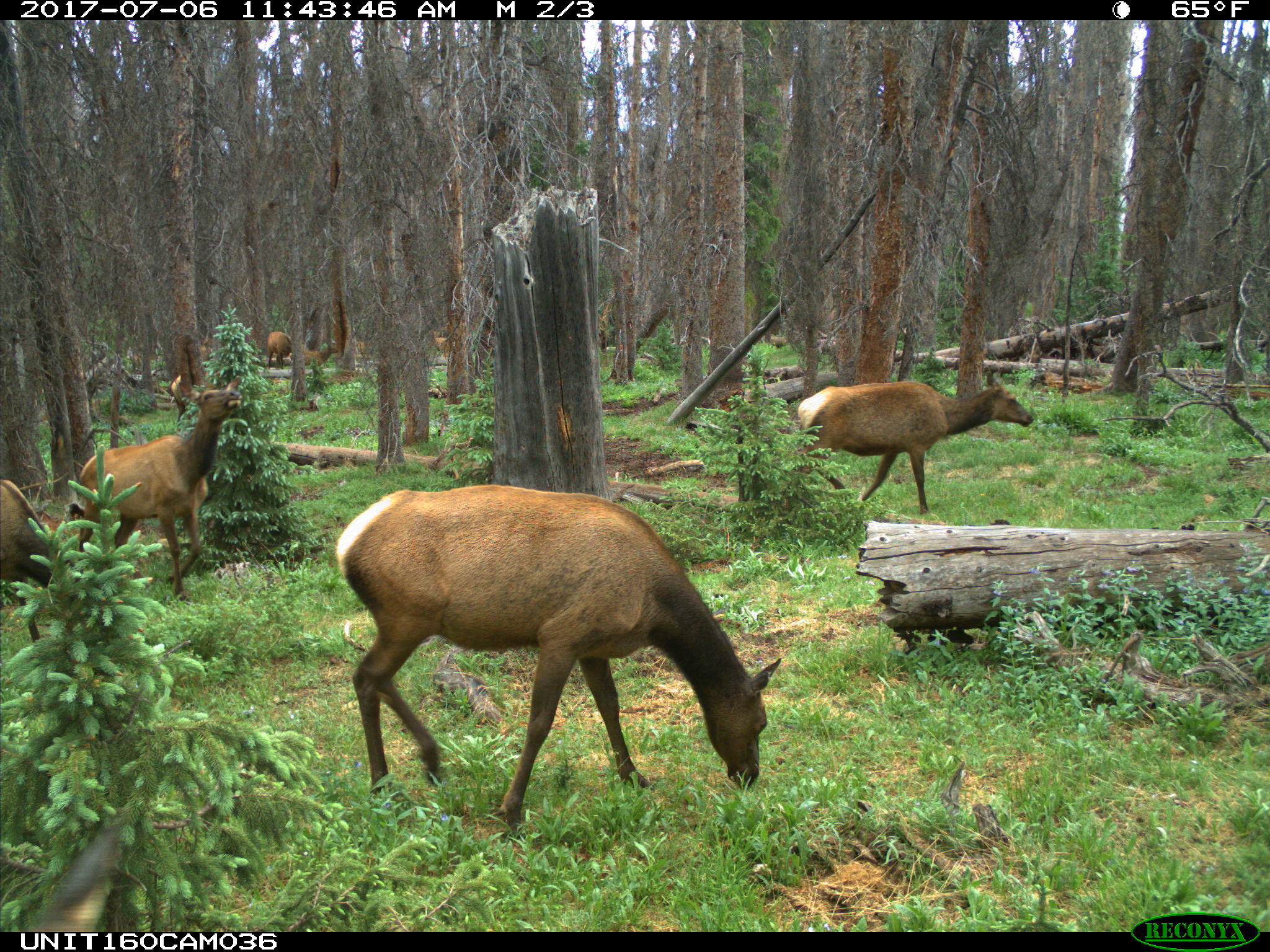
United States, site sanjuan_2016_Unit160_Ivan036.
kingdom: Animalia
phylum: Chordata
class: Mammalia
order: Artiodactyla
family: Cervidae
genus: Cervus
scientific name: Cervus elaphus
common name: red deer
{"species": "Cervus elaphus (red deer)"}